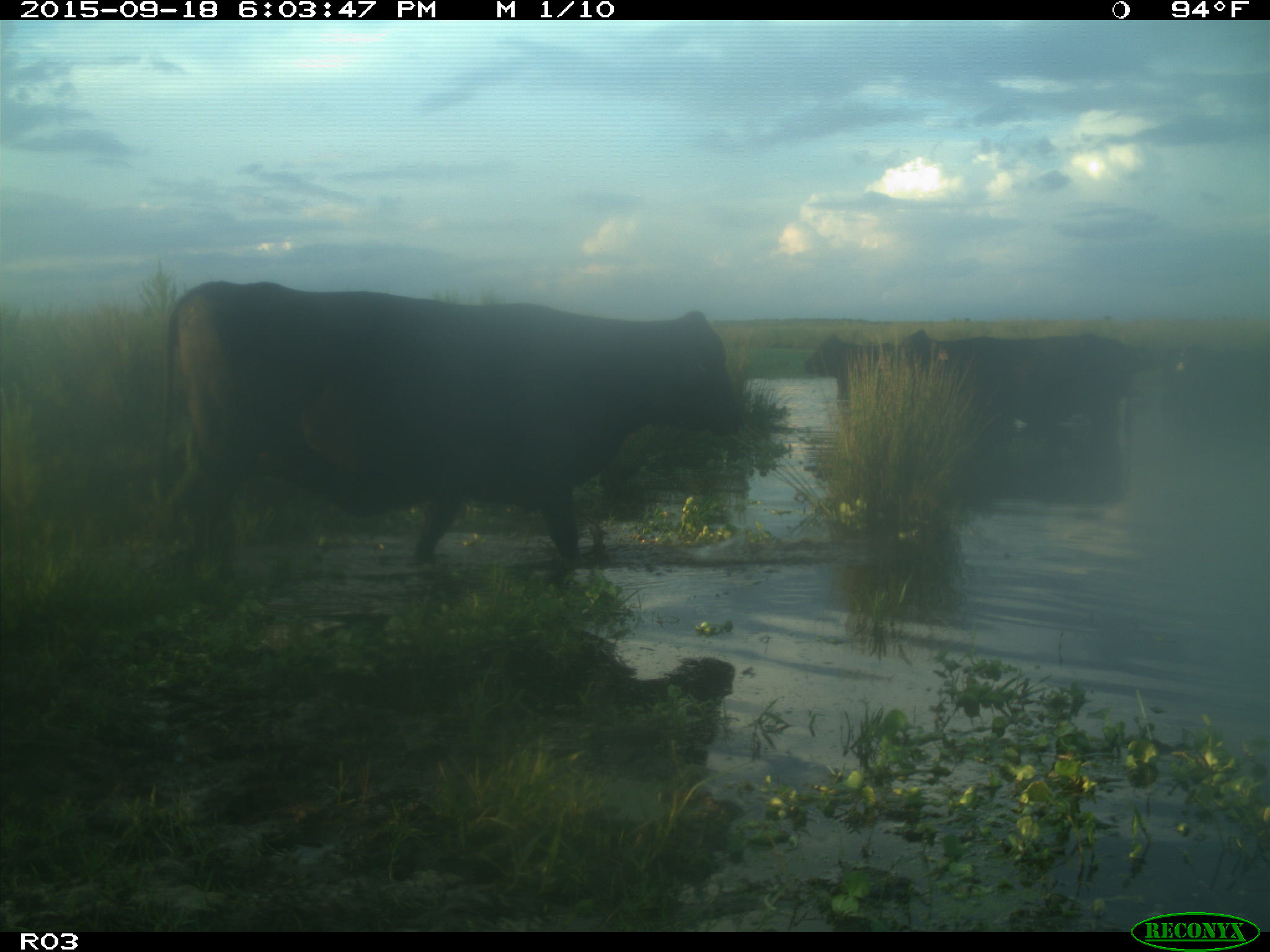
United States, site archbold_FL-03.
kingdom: Animalia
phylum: Chordata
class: Mammalia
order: Artiodactyla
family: Bovidae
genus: Bos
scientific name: Bos taurus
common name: domestic cow